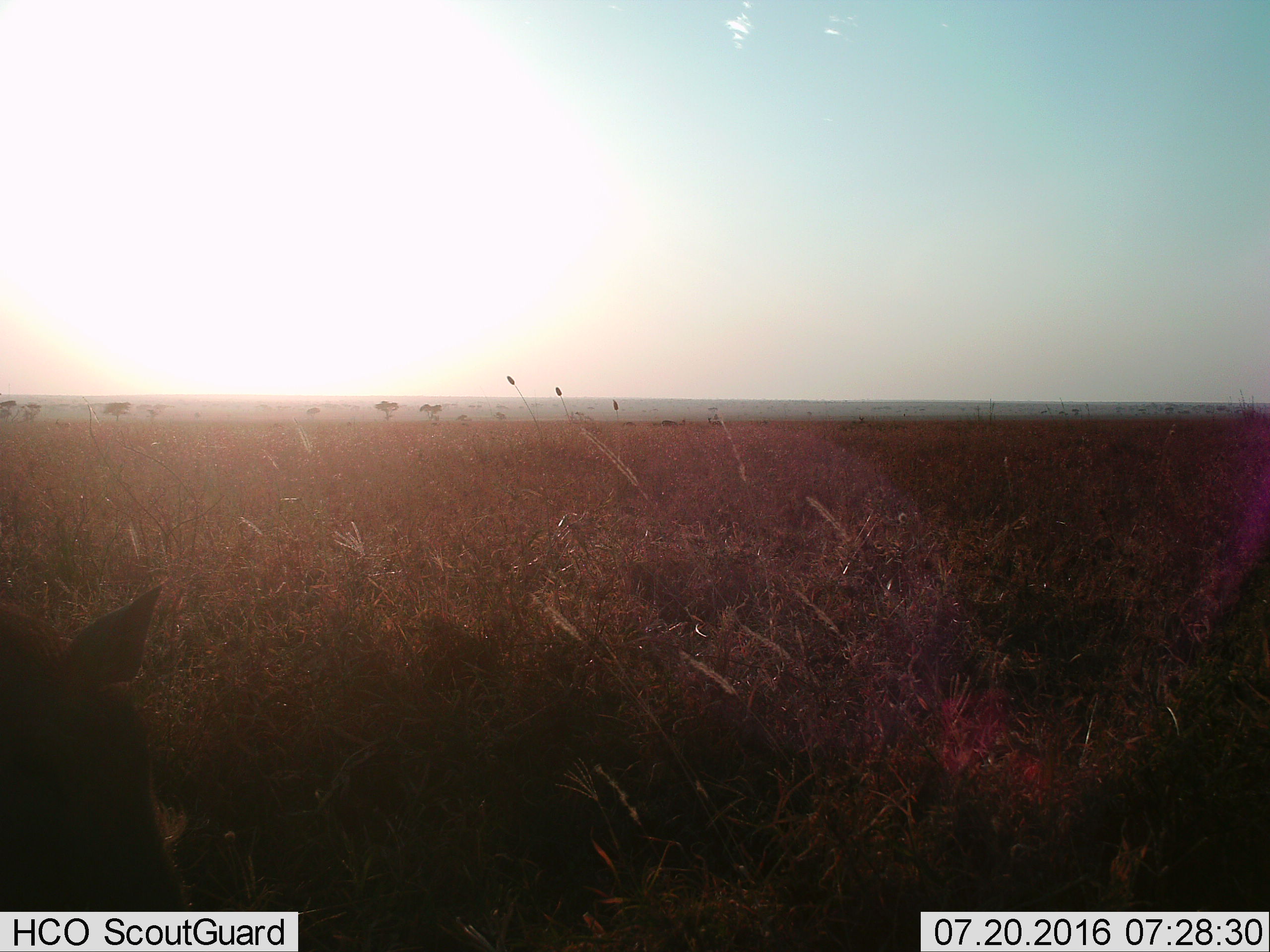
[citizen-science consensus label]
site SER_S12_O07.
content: unidentified animal